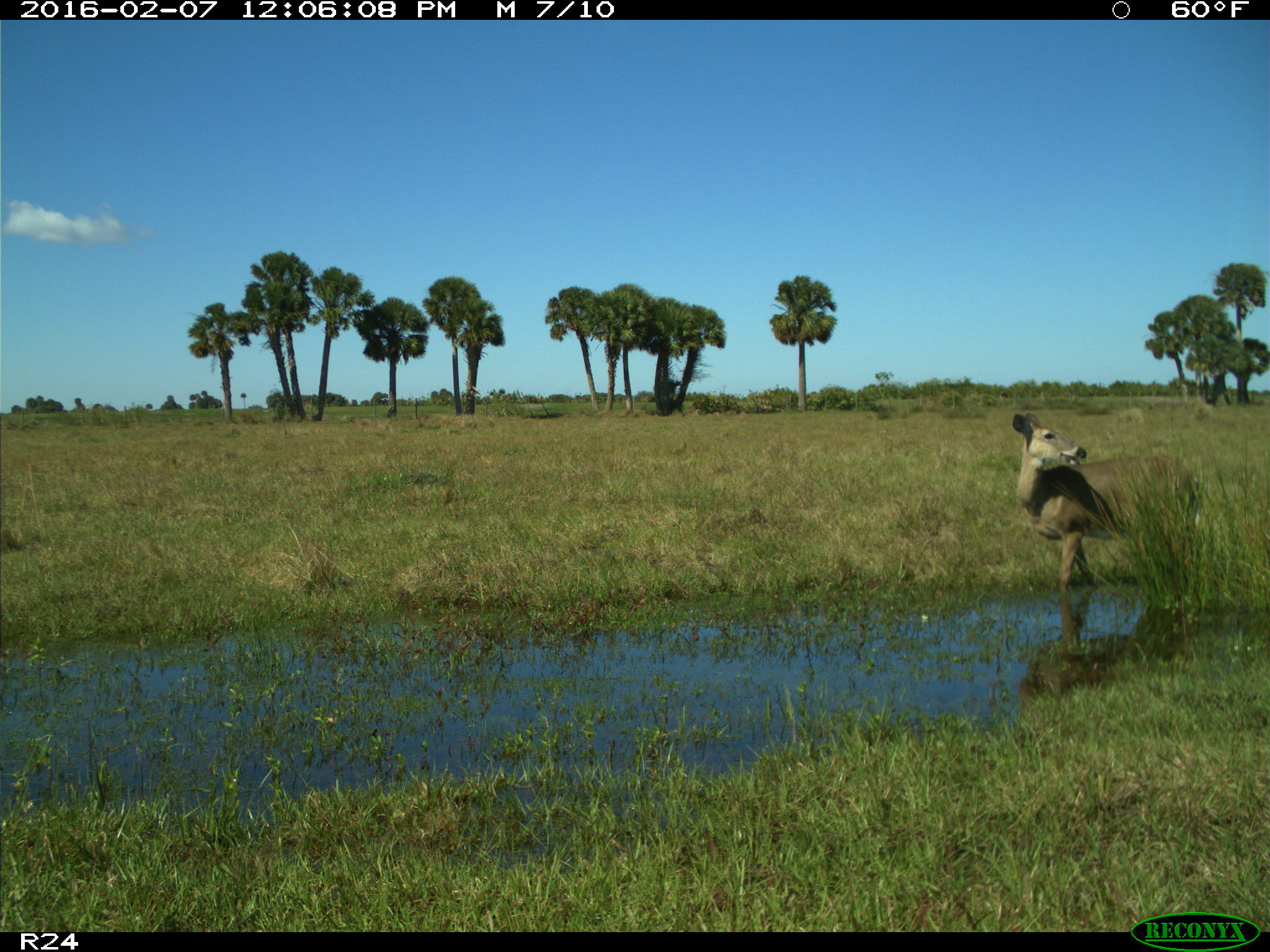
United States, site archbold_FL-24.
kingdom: Animalia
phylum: Chordata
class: Mammalia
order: Artiodactyla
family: Cervidae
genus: Odocoileus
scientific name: Odocoileus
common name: deer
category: unidentified deer